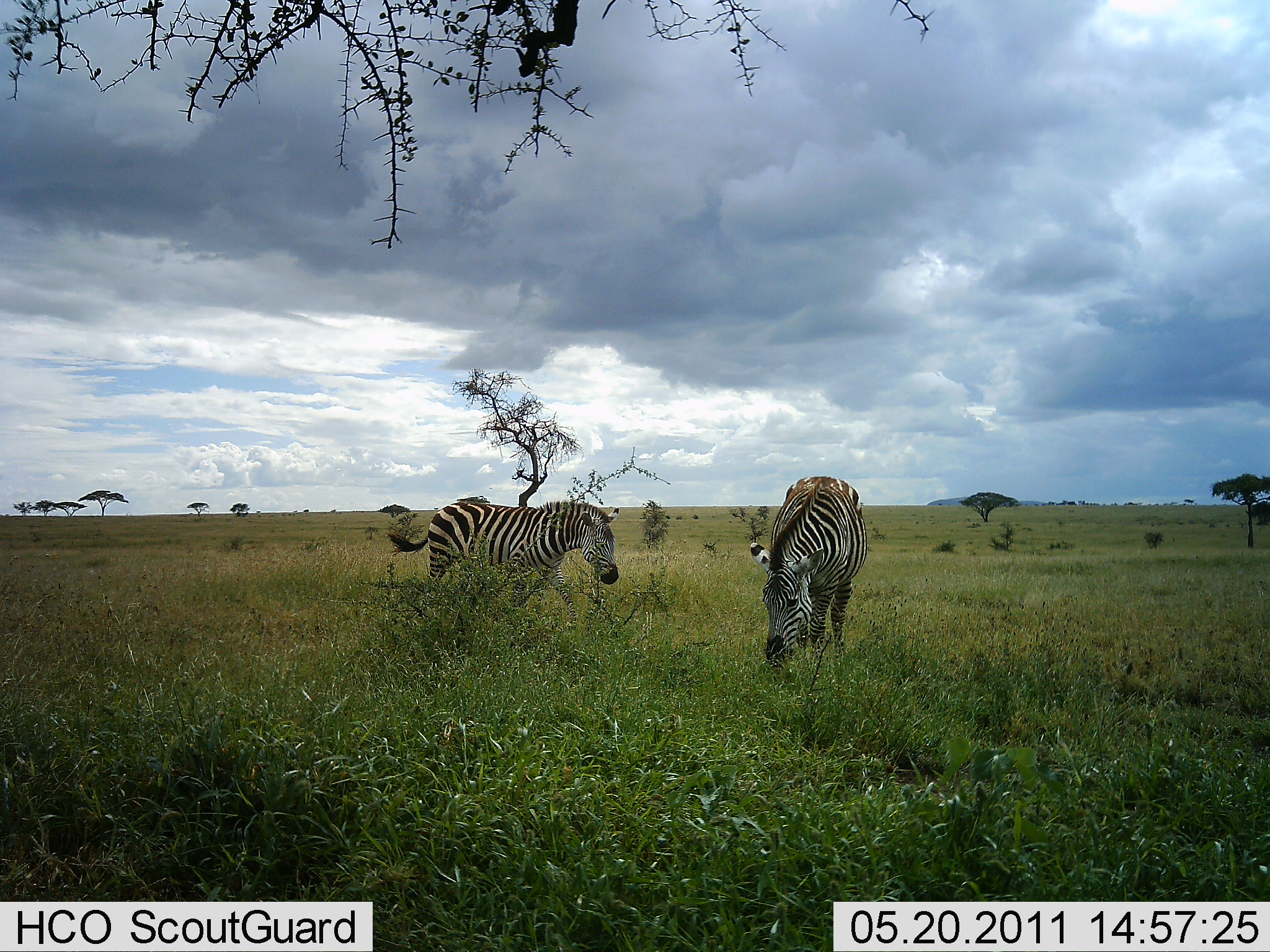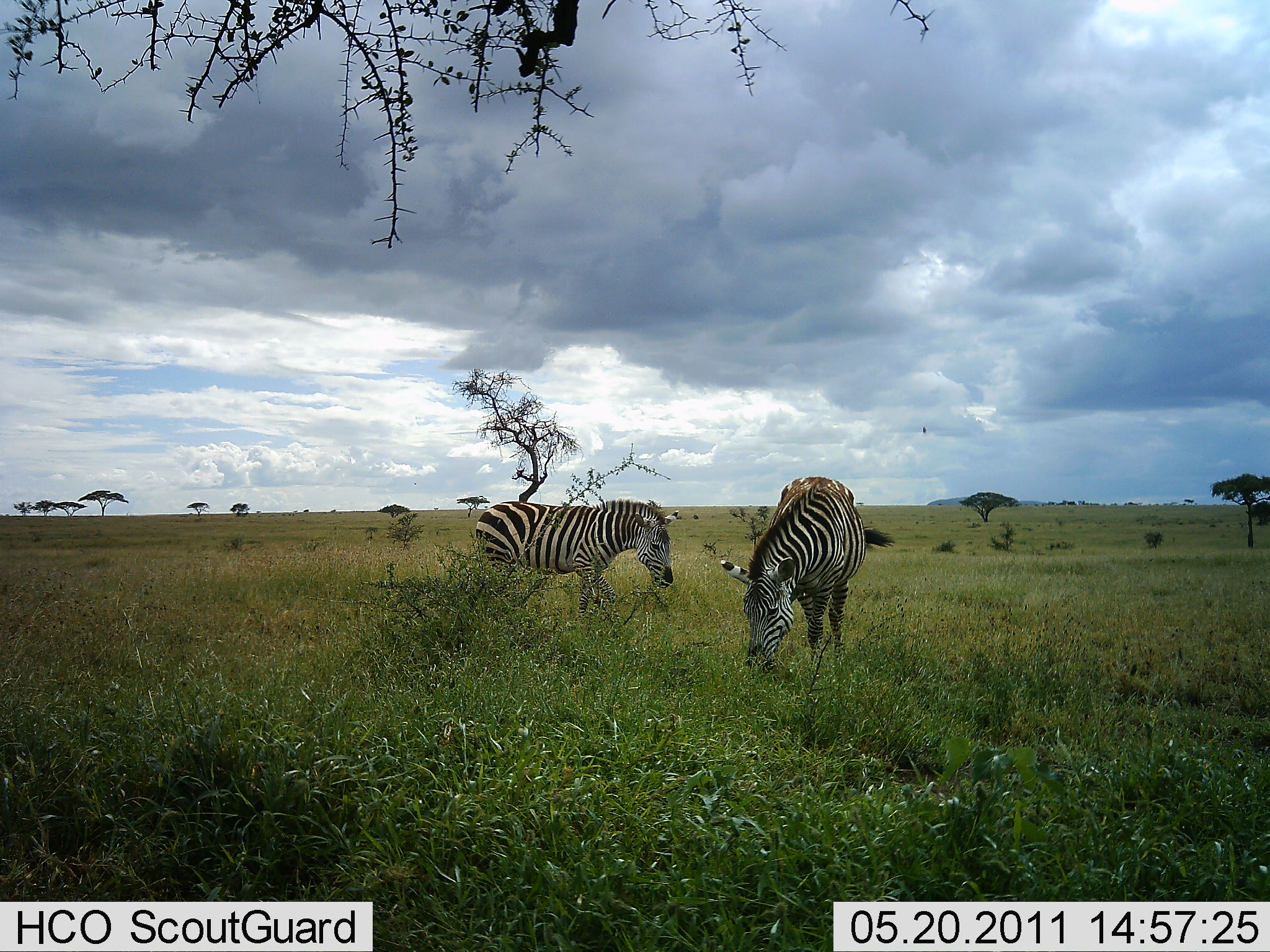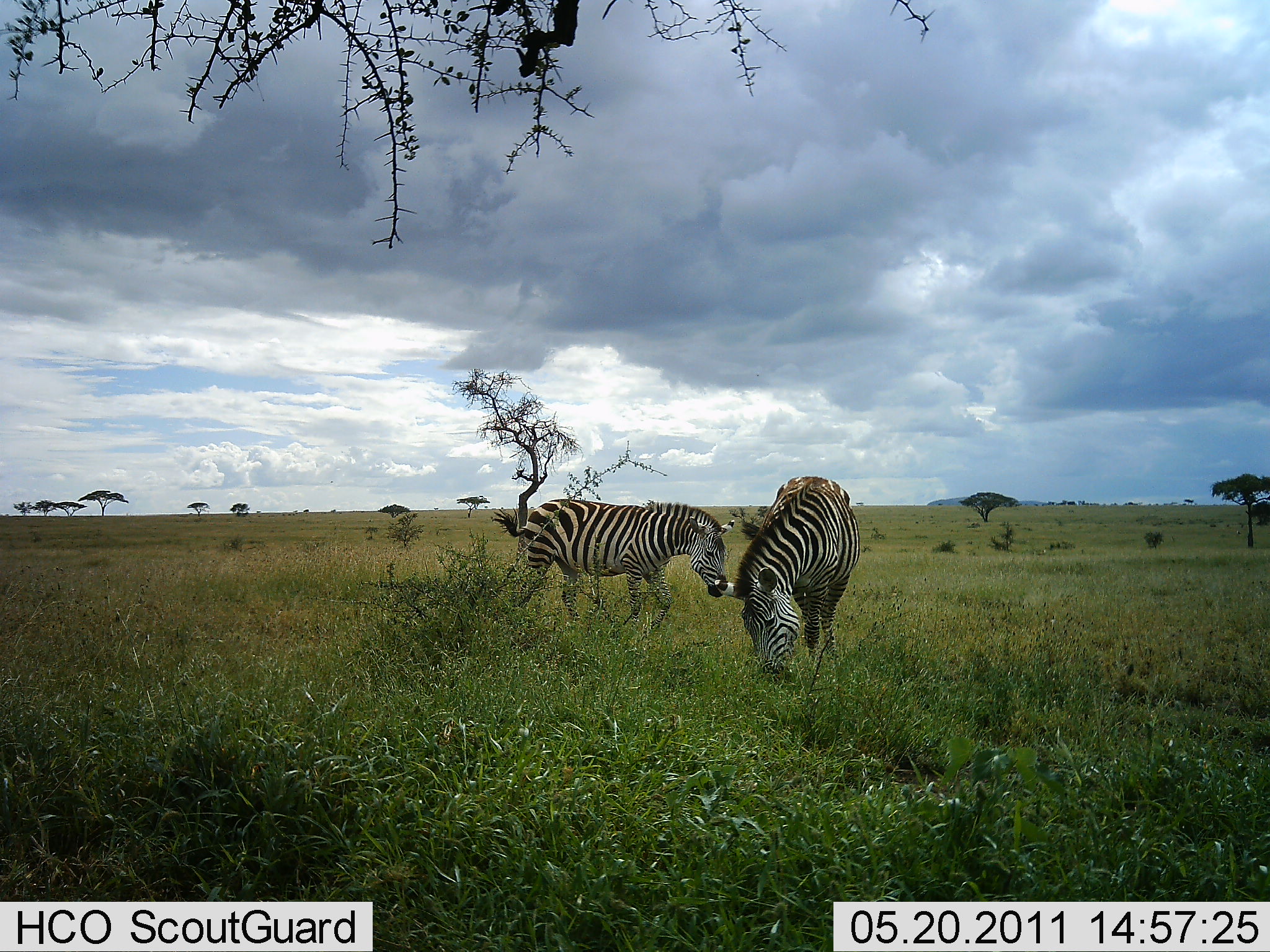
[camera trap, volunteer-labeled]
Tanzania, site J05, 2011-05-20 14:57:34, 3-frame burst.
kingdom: Animalia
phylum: Chordata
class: Mammalia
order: Perissodactyla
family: Equidae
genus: Equus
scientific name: Equus quagga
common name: plains zebra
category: zebra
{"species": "zebra (plains zebra) (Equus quagga)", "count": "2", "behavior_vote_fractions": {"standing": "30%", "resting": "0%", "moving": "50%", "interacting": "0%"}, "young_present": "0%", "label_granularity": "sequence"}